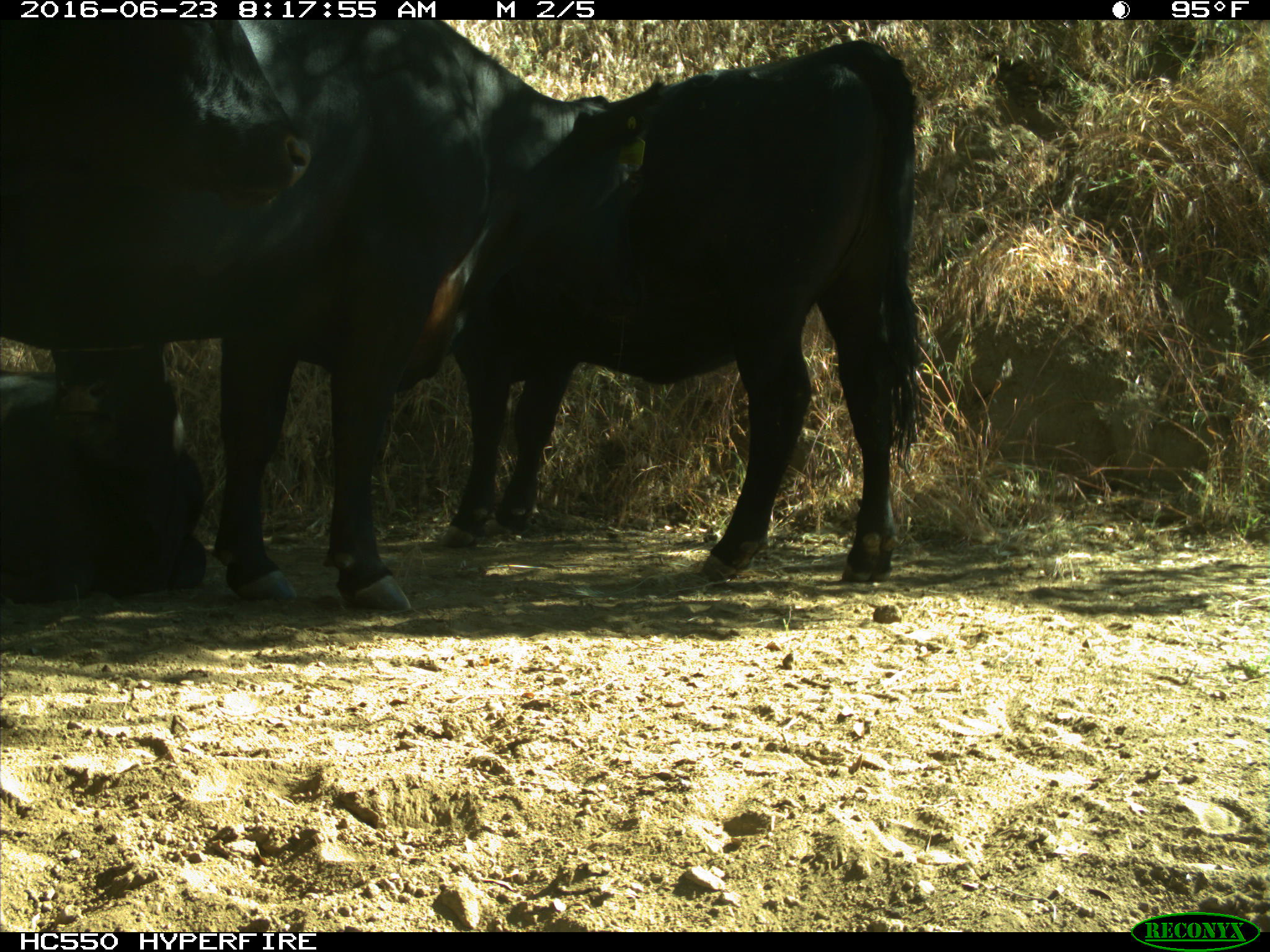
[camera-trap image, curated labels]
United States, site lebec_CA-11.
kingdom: Animalia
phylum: Chordata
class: Mammalia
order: Artiodactyla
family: Bovidae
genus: Bos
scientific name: Bos taurus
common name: domestic cow